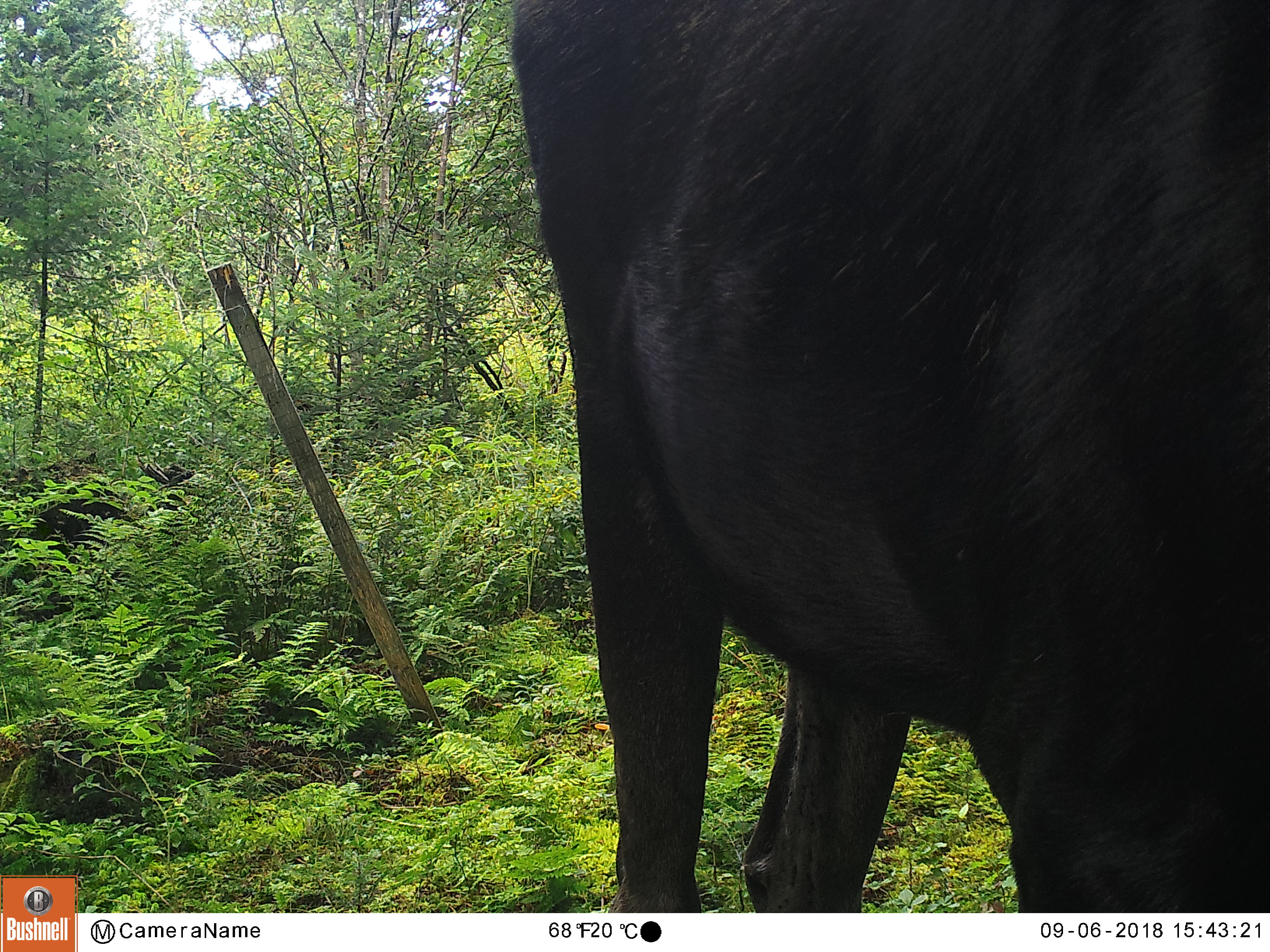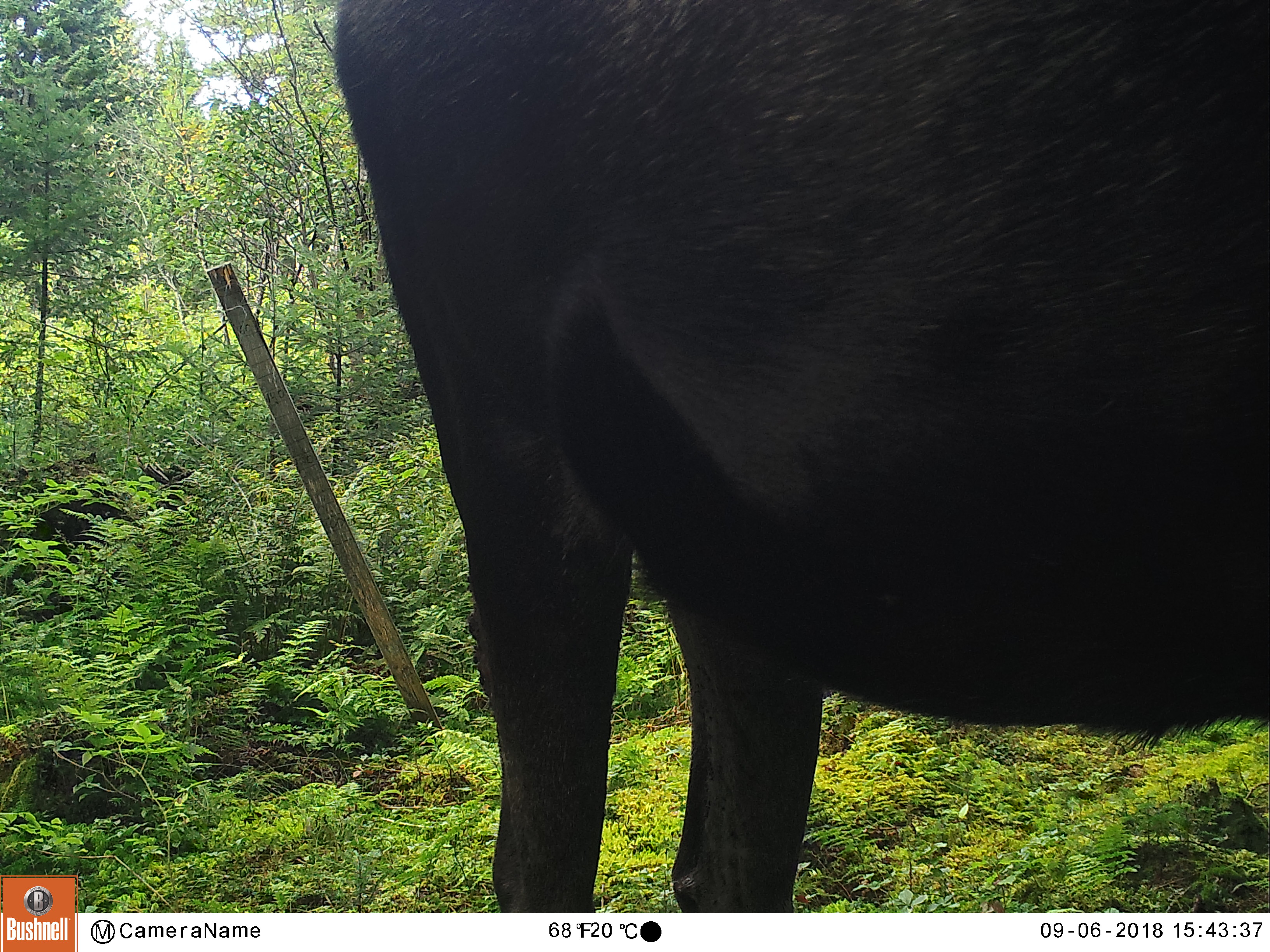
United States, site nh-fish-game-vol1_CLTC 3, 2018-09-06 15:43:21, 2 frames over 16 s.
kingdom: Animalia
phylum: Chordata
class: Mammalia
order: Artiodactyla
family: Cervidae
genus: Alces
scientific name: Alces alces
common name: moose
Moose (Alces alces).